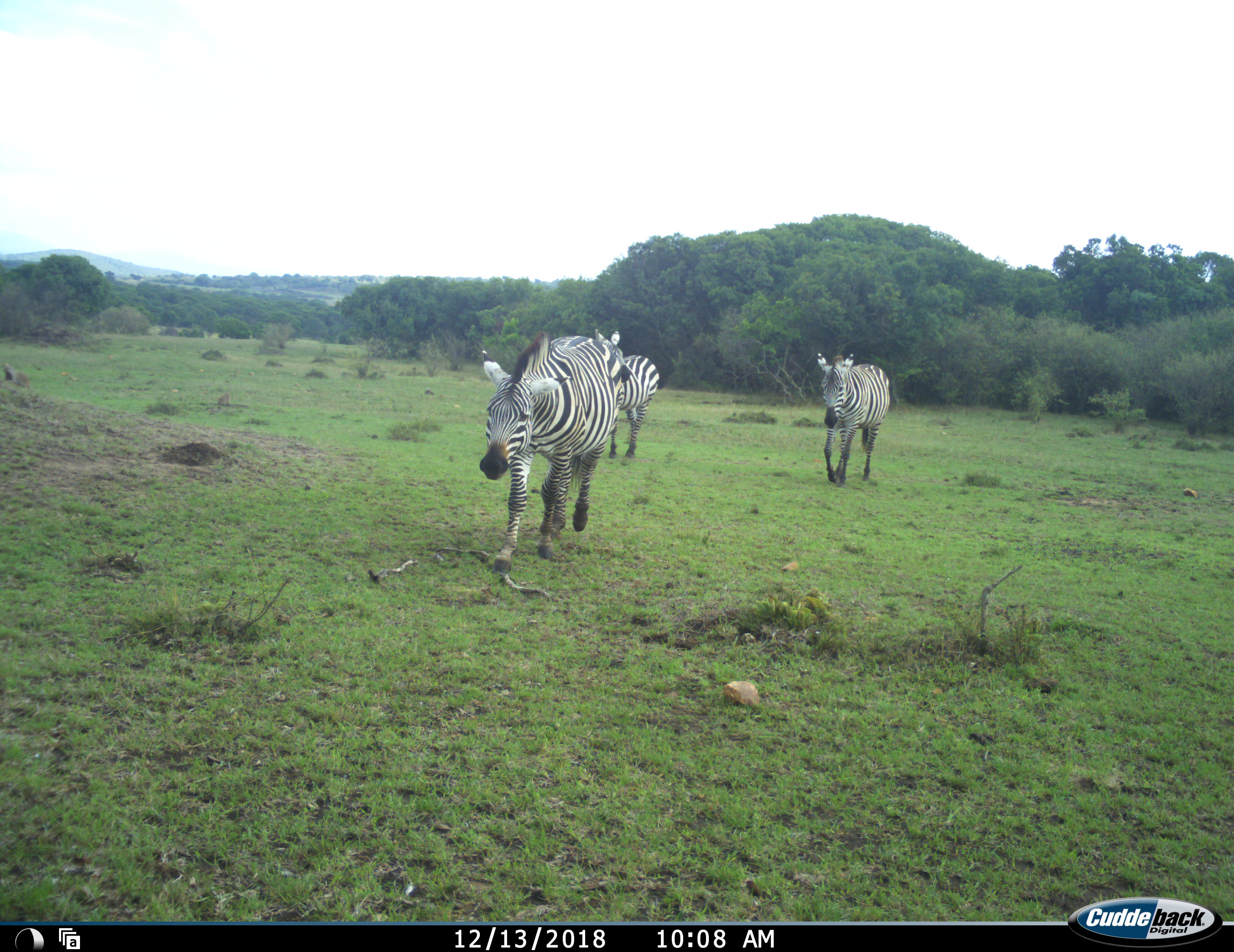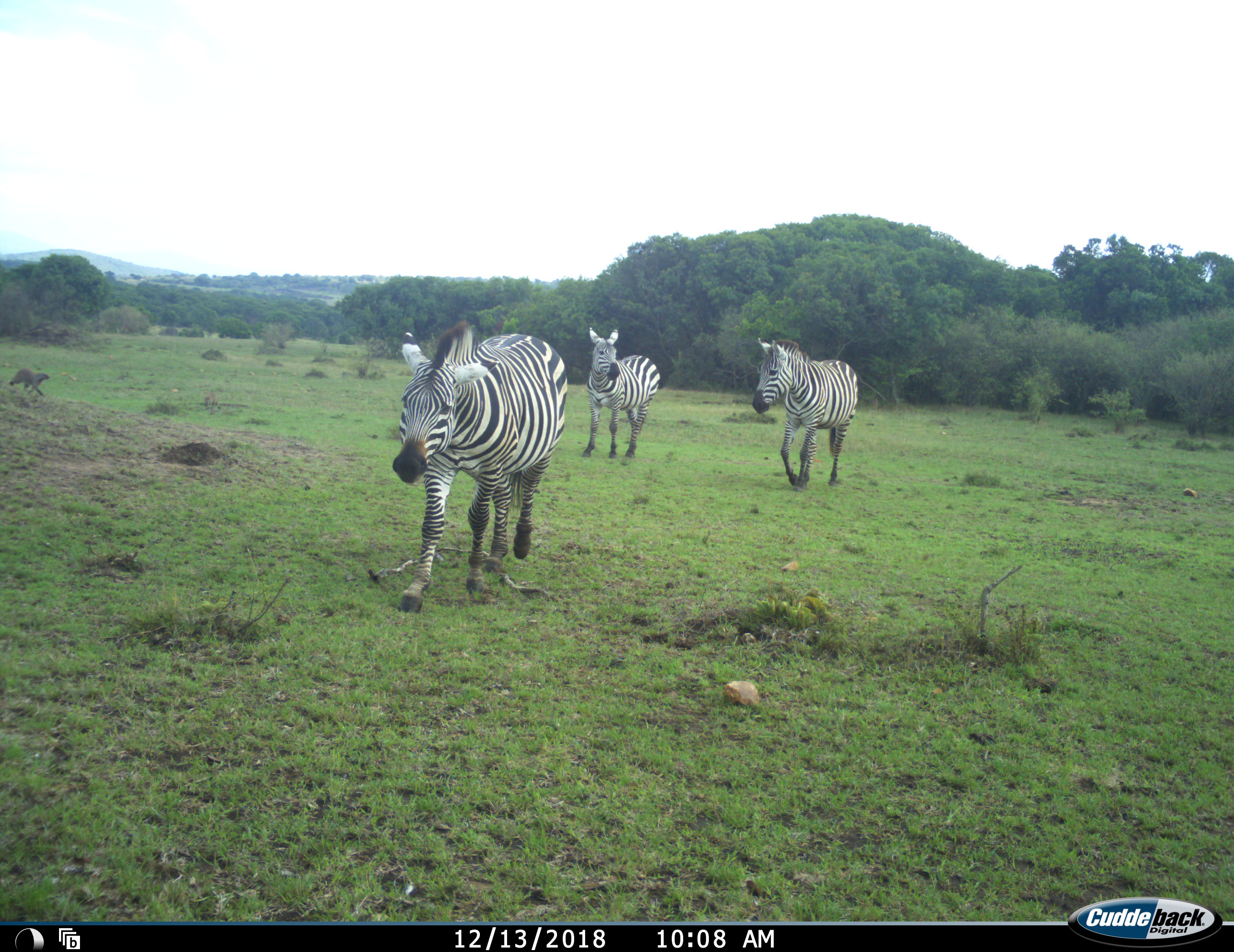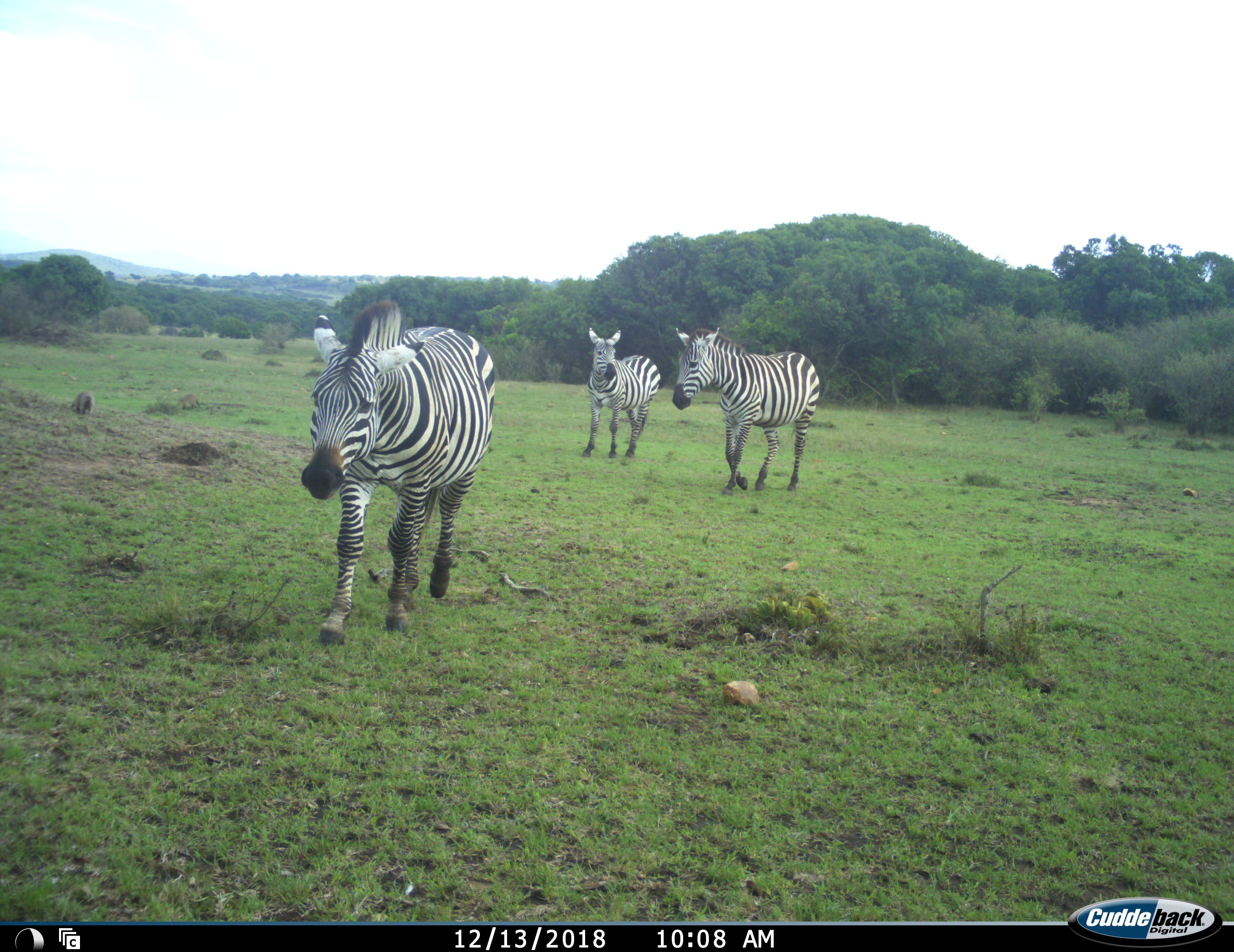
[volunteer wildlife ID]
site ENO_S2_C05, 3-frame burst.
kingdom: Animalia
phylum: Chordata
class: Mammalia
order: Carnivora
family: Herpestidae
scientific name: Herpestidae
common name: mongoose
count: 2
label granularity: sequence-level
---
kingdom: Animalia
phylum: Chordata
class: Mammalia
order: Perissodactyla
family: Equidae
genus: Equus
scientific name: Equus quagga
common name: plains zebra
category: zebraplains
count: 3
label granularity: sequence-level